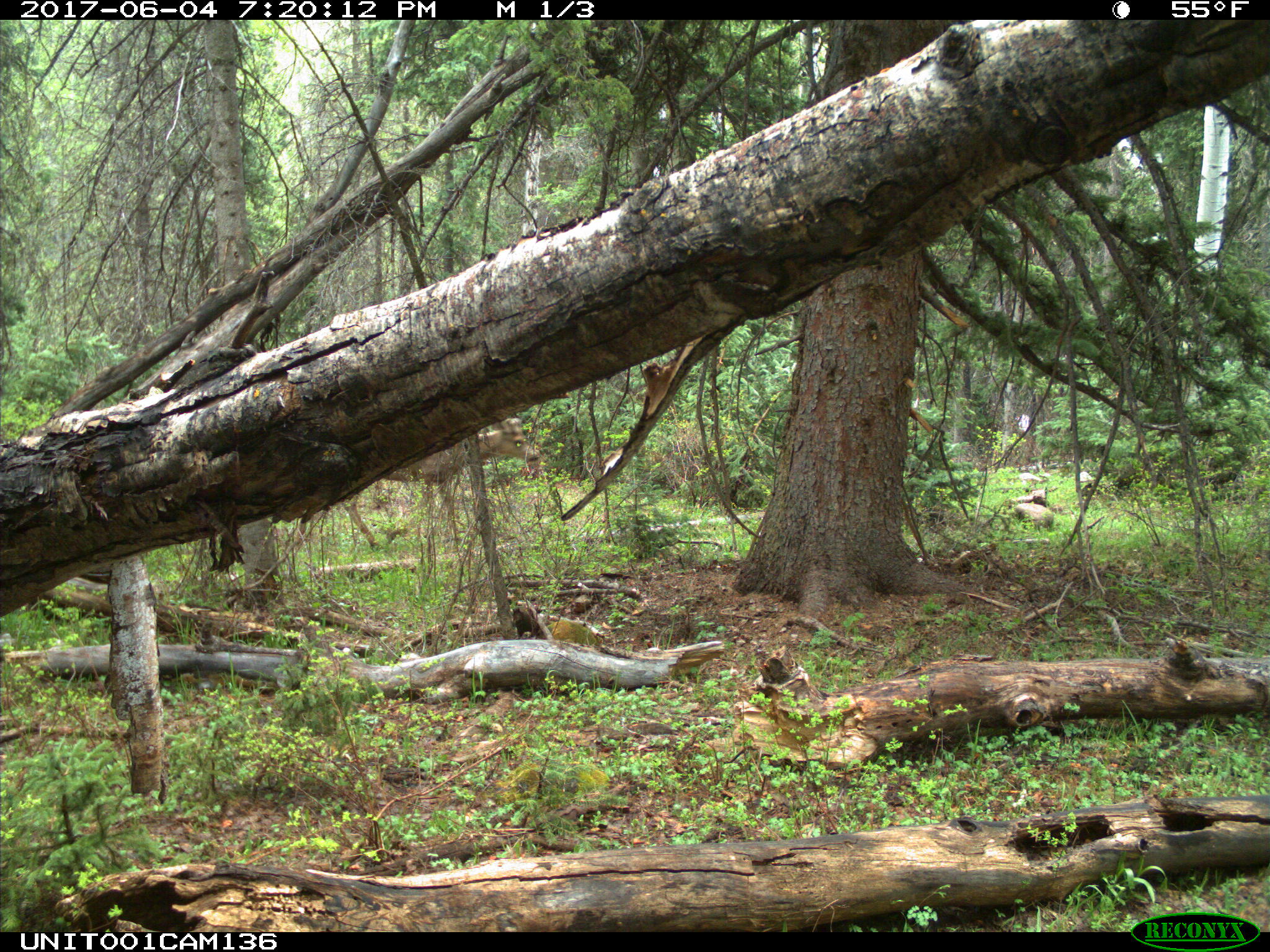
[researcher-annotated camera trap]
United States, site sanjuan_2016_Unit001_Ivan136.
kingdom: Animalia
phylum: Chordata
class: Mammalia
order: Artiodactyla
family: Cervidae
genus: Odocoileus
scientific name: Odocoileus hemionus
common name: mule deer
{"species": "Odocoileus hemionus (mule deer)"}